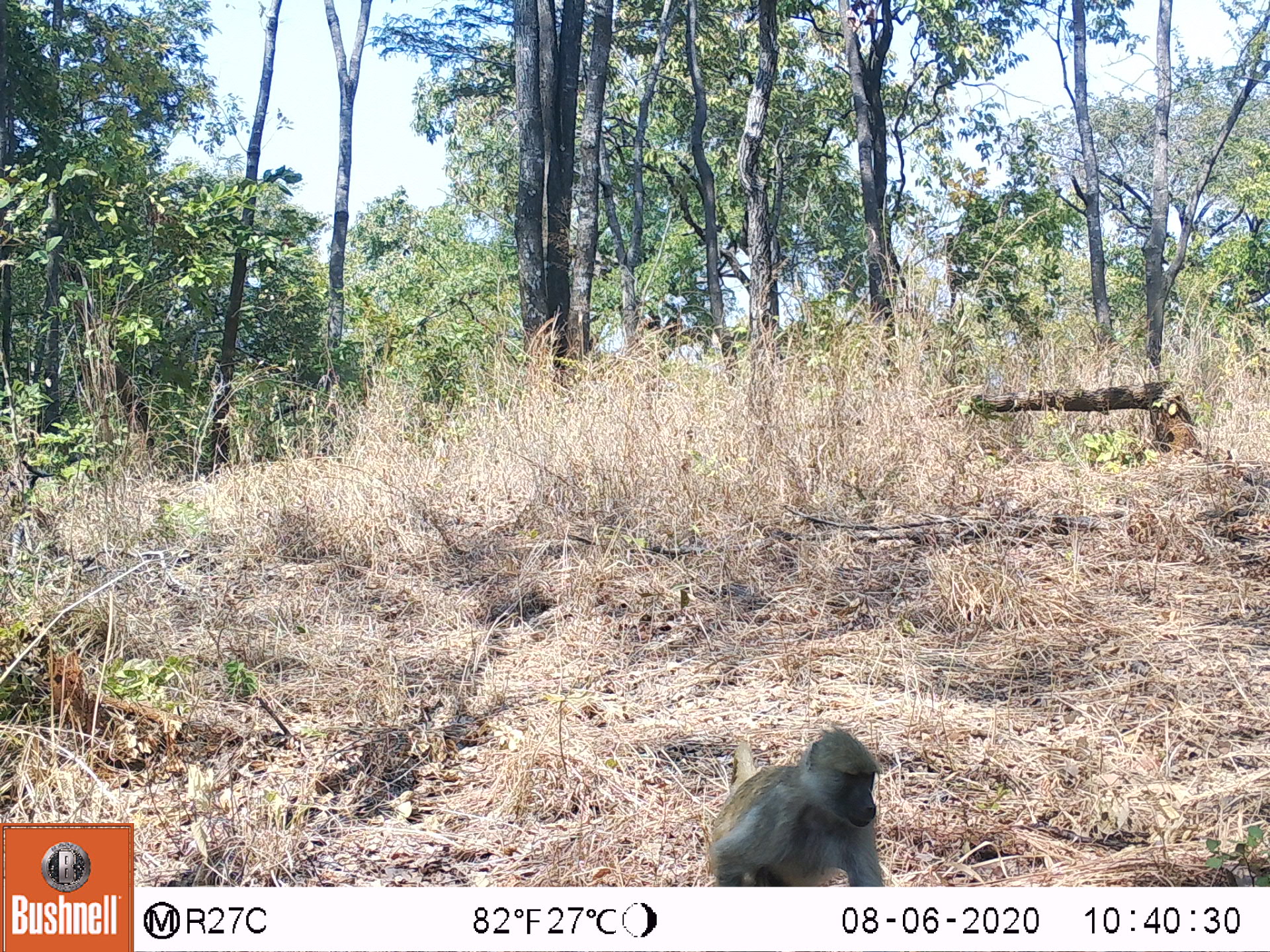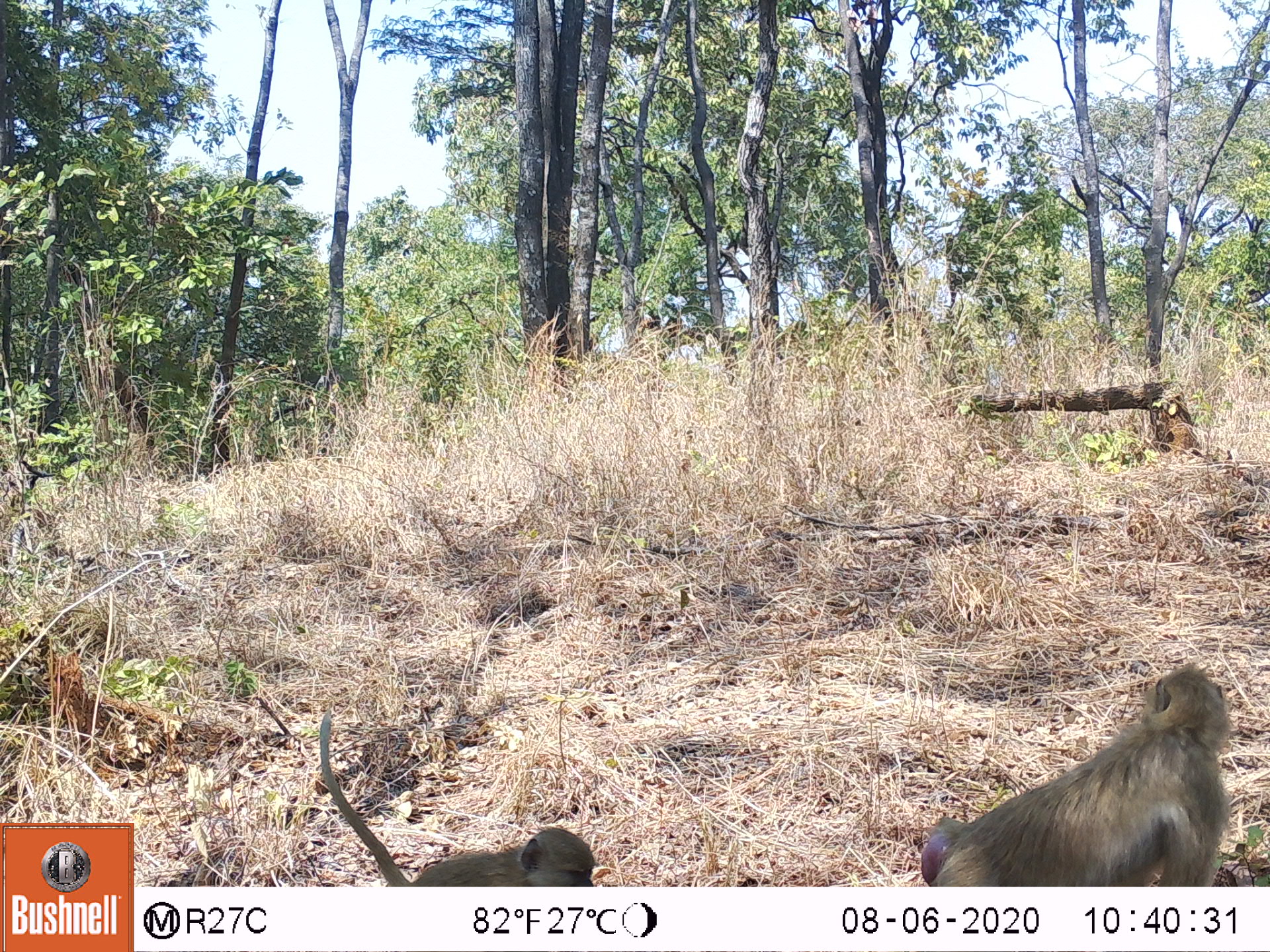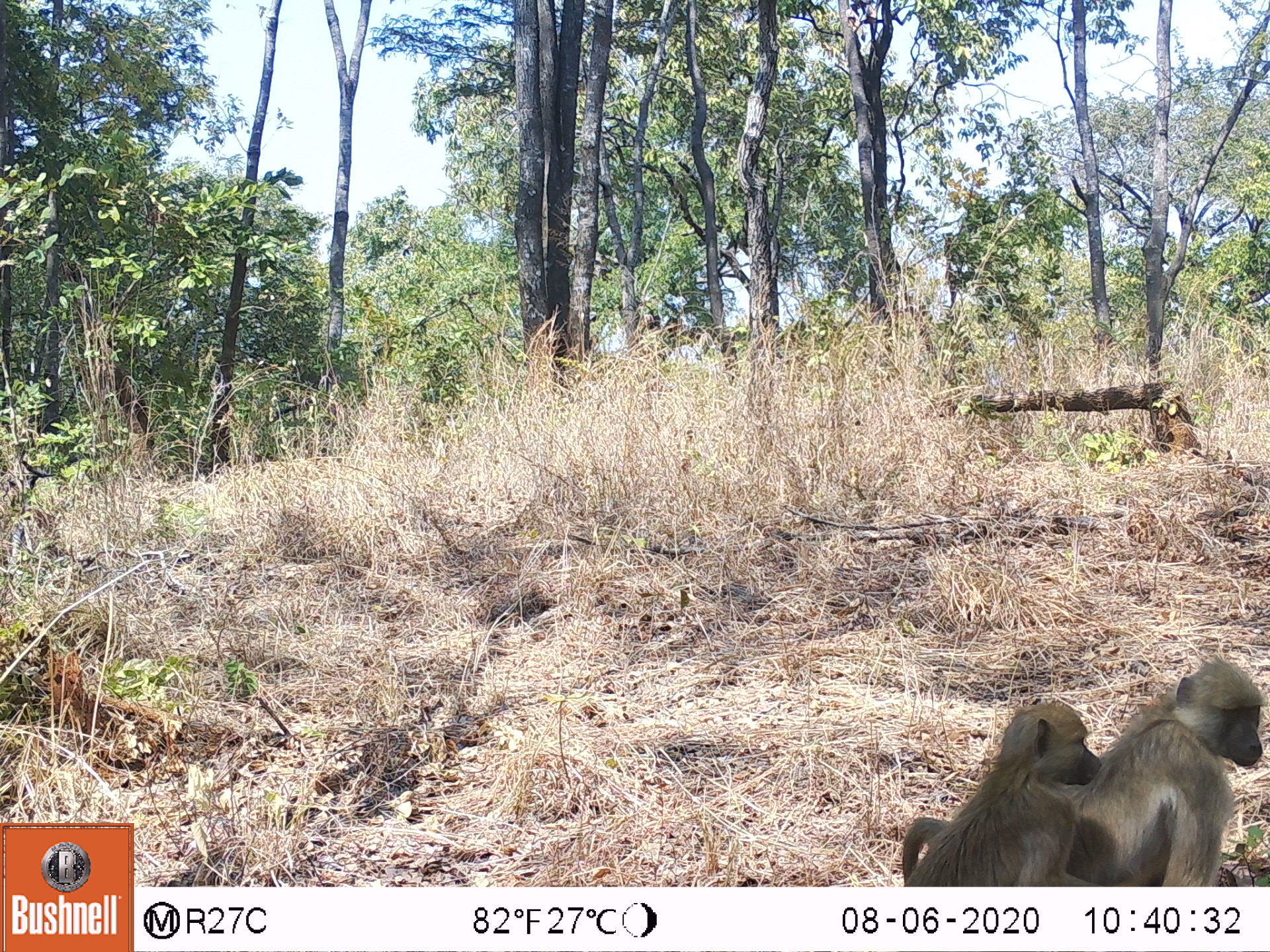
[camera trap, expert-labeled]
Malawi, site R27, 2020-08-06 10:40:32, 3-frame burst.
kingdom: Animalia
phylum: Chordata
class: Mammalia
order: Primates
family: Cercopithecidae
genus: Papio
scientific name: Papio cynocephalus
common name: yellow baboon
Yellow baboon (Papio cynocephalus), count 1.